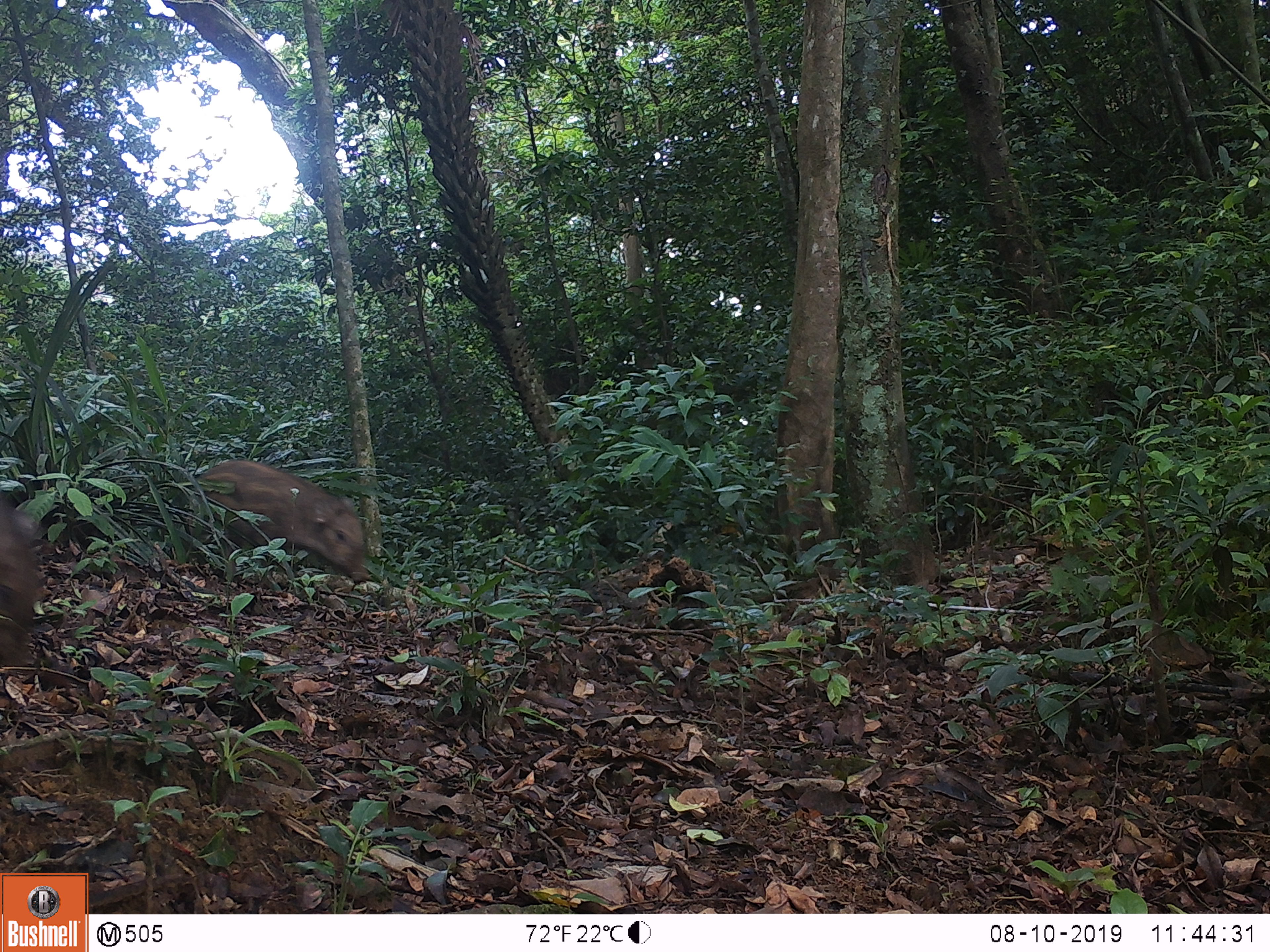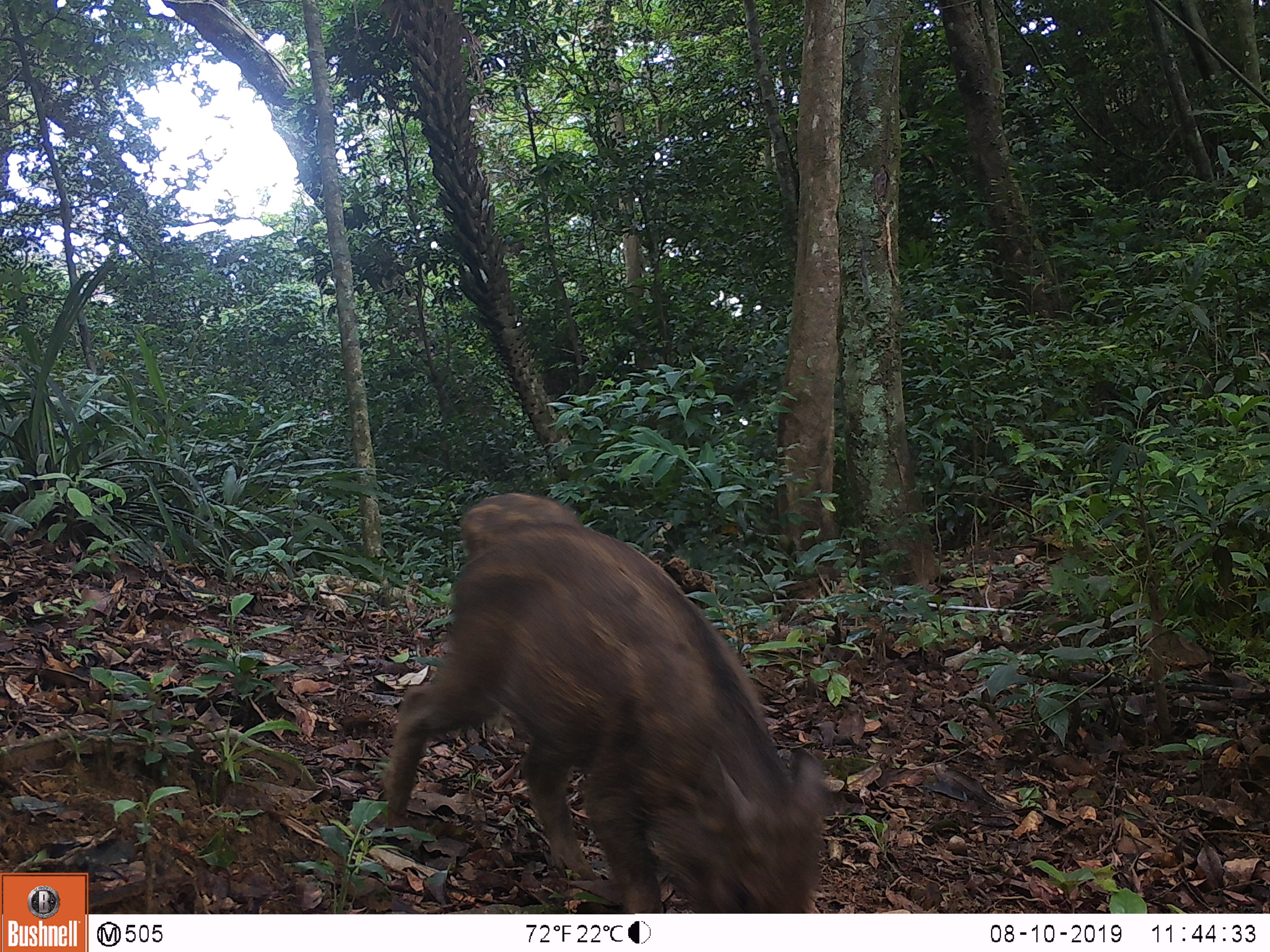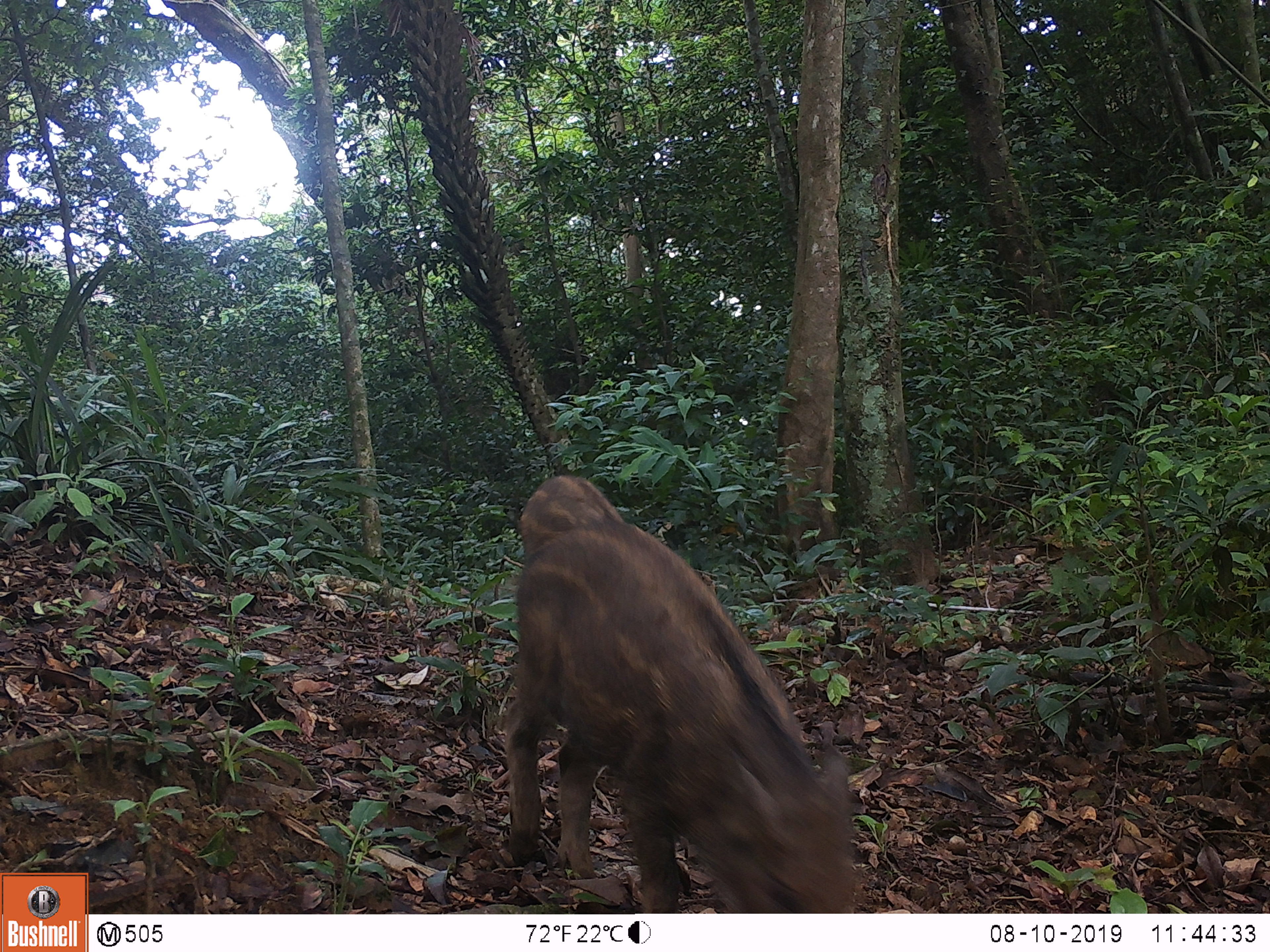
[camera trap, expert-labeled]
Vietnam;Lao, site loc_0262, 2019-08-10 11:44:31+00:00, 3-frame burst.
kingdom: Animalia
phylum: Chordata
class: Mammalia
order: Artiodactyla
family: Suidae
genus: Sus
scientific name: Sus scrofa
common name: eurasian wild pig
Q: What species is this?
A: Eurasian wild pig (Sus scrofa).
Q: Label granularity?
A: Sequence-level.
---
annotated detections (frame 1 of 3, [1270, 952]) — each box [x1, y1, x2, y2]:
eurasian wild pig: [195, 460, 370, 583]; [0, 502, 42, 668]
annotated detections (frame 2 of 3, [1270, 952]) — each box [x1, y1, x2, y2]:
eurasian wild pig: [380, 523, 827, 913]; [459, 493, 579, 562]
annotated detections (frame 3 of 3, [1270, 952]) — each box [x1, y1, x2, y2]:
eurasian wild pig: [502, 515, 856, 913]; [518, 475, 624, 561]